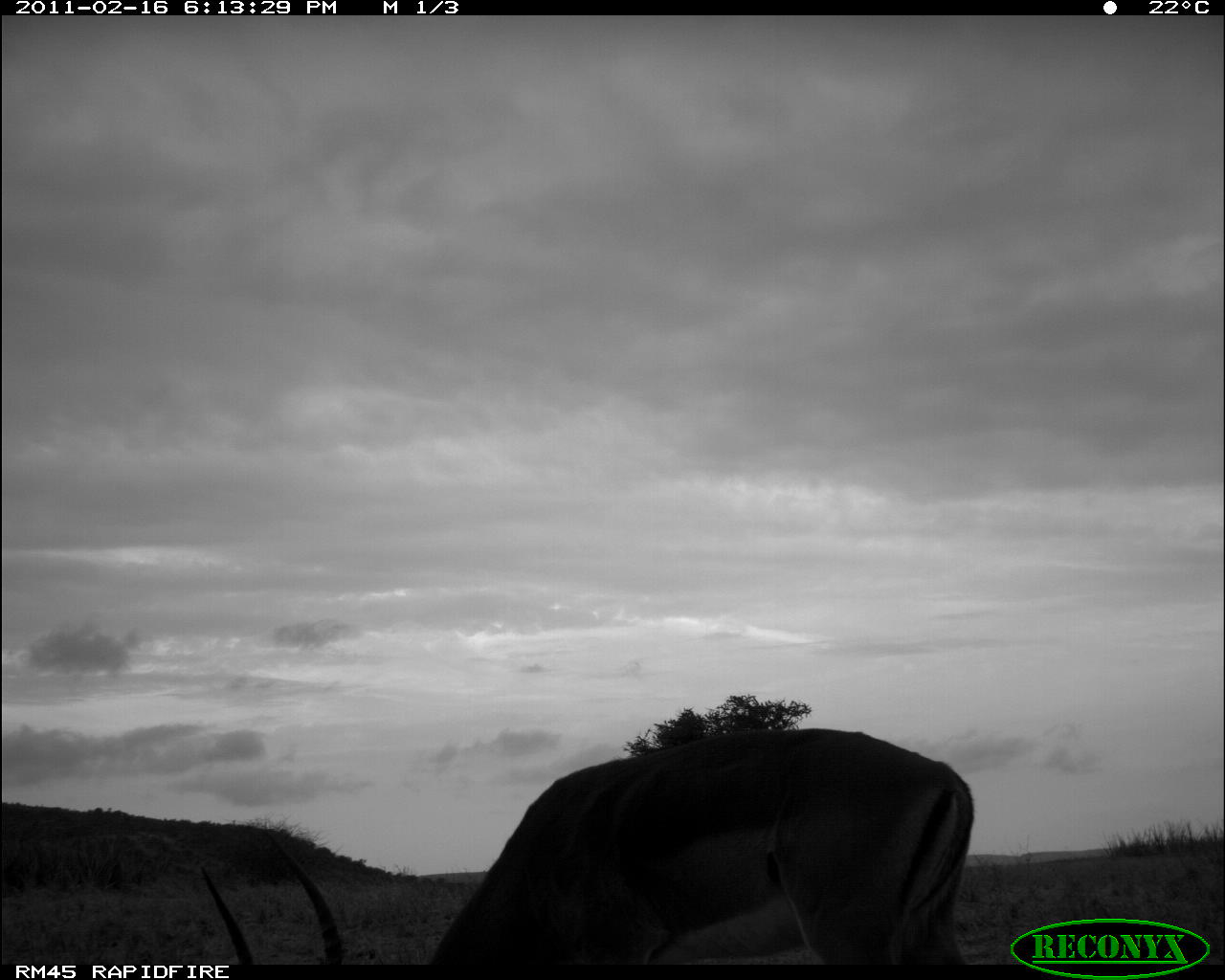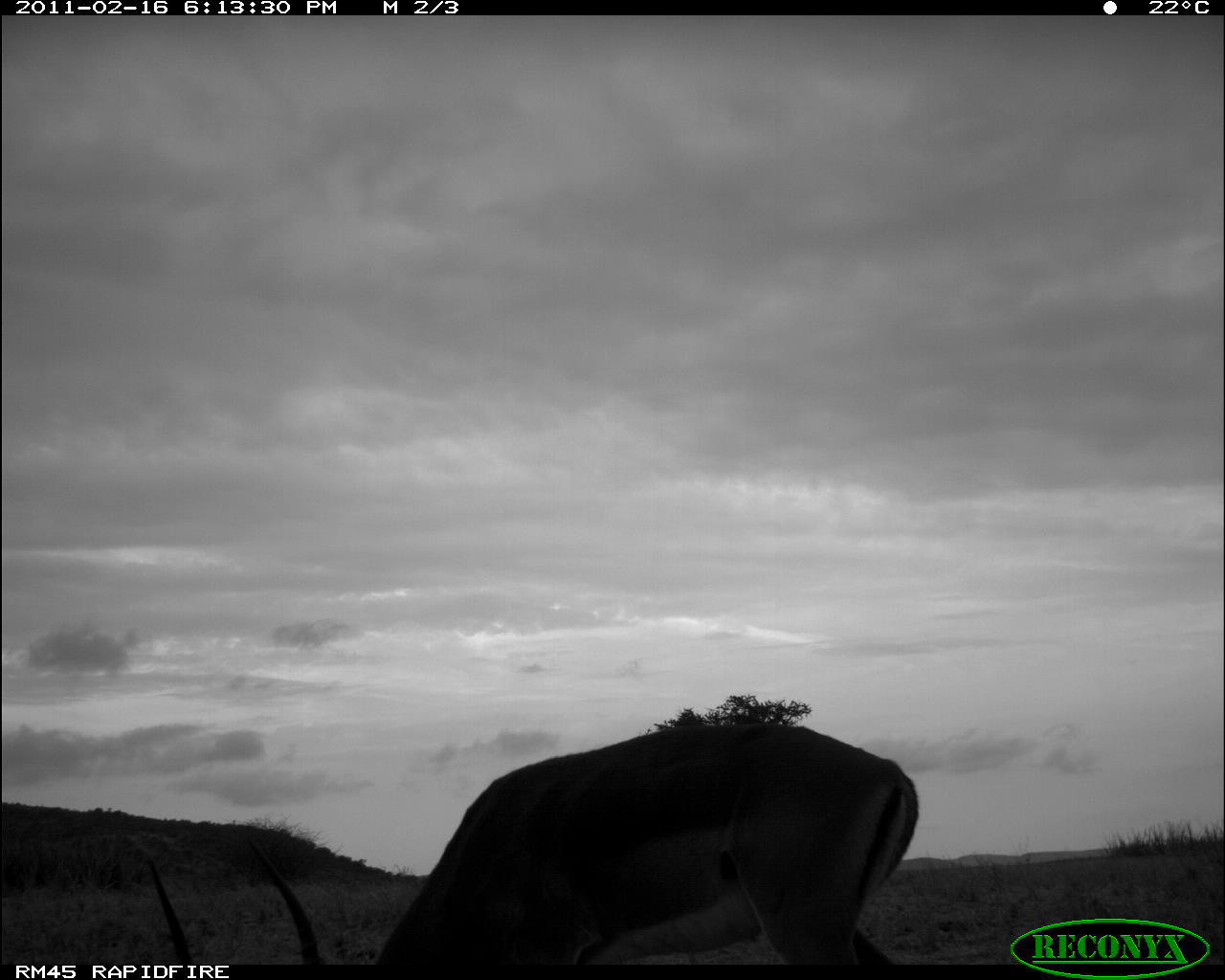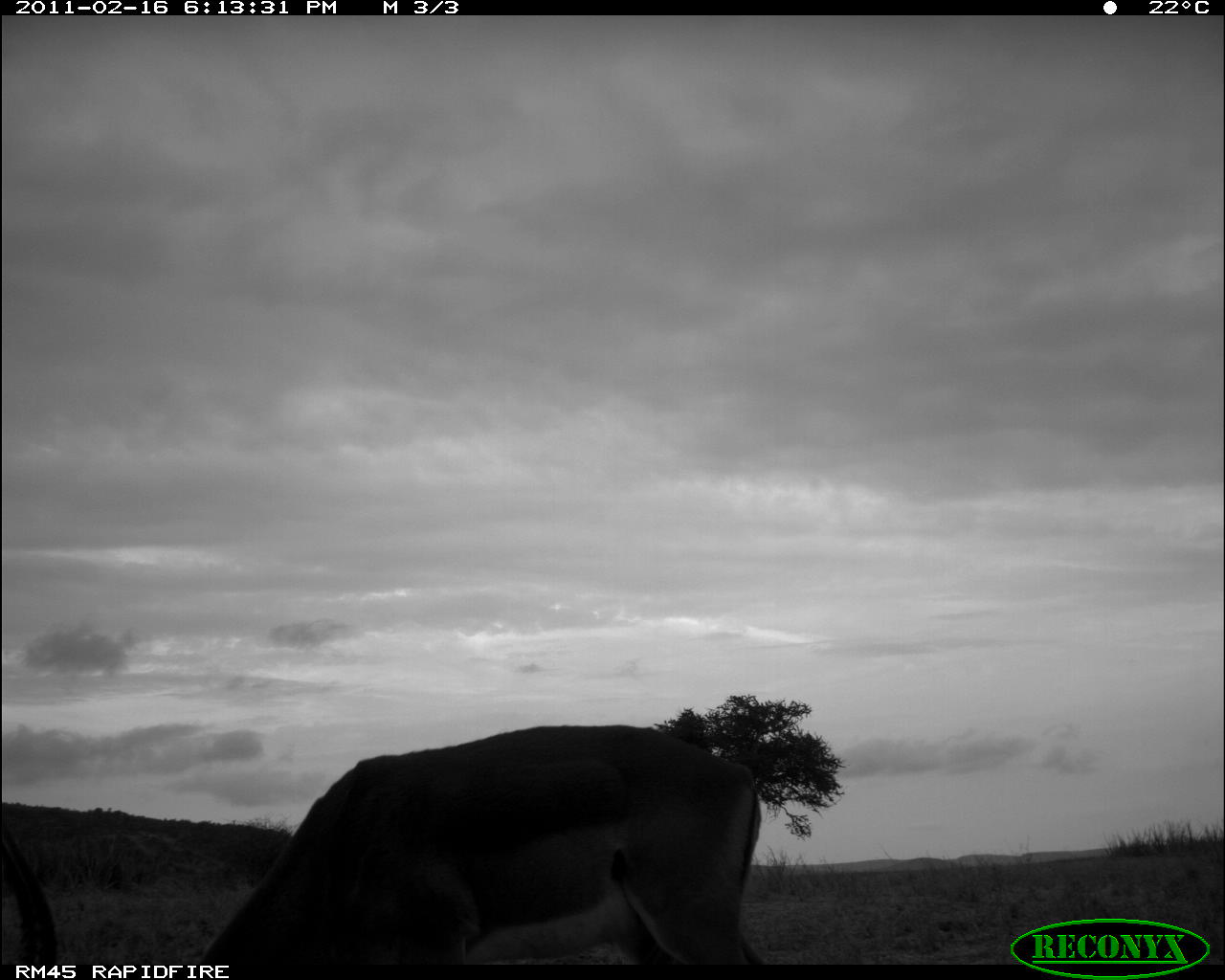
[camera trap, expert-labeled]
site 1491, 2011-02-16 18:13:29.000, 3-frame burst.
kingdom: Animalia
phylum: Chordata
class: Mammalia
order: Artiodactyla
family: Bovidae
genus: Aepyceros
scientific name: Aepyceros melampus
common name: impala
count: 1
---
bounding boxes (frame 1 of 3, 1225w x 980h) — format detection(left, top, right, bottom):
aepyceros melampus: detection(196, 725, 975, 964)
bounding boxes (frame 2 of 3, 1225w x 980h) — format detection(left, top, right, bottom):
aepyceros melampus: detection(147, 717, 919, 964)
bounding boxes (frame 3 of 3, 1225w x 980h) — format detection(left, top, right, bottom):
aepyceros melampus: detection(0, 723, 767, 964)